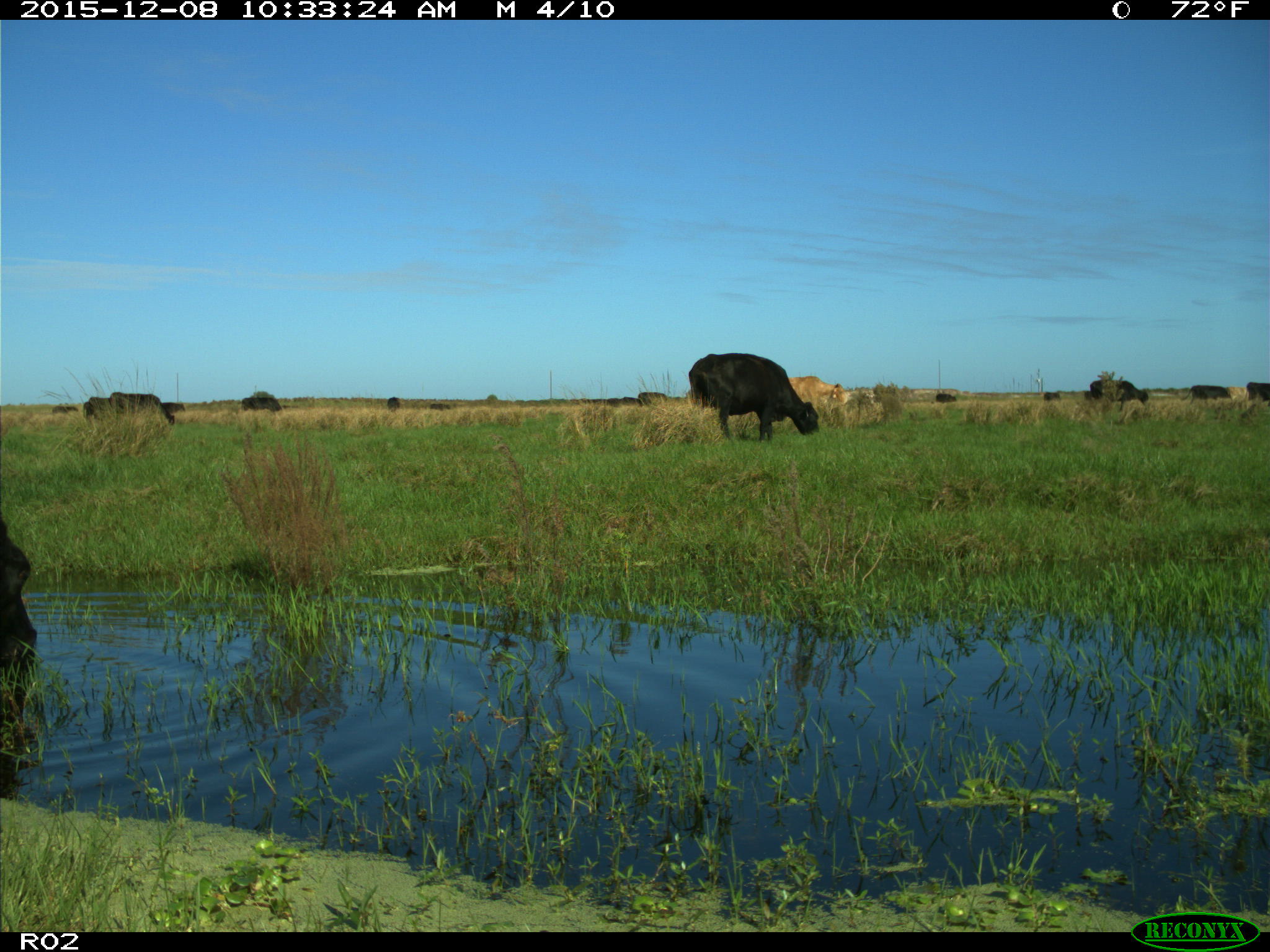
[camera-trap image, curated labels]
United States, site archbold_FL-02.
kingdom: Animalia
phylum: Chordata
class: Mammalia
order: Artiodactyla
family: Bovidae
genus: Bos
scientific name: Bos taurus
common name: domestic cow